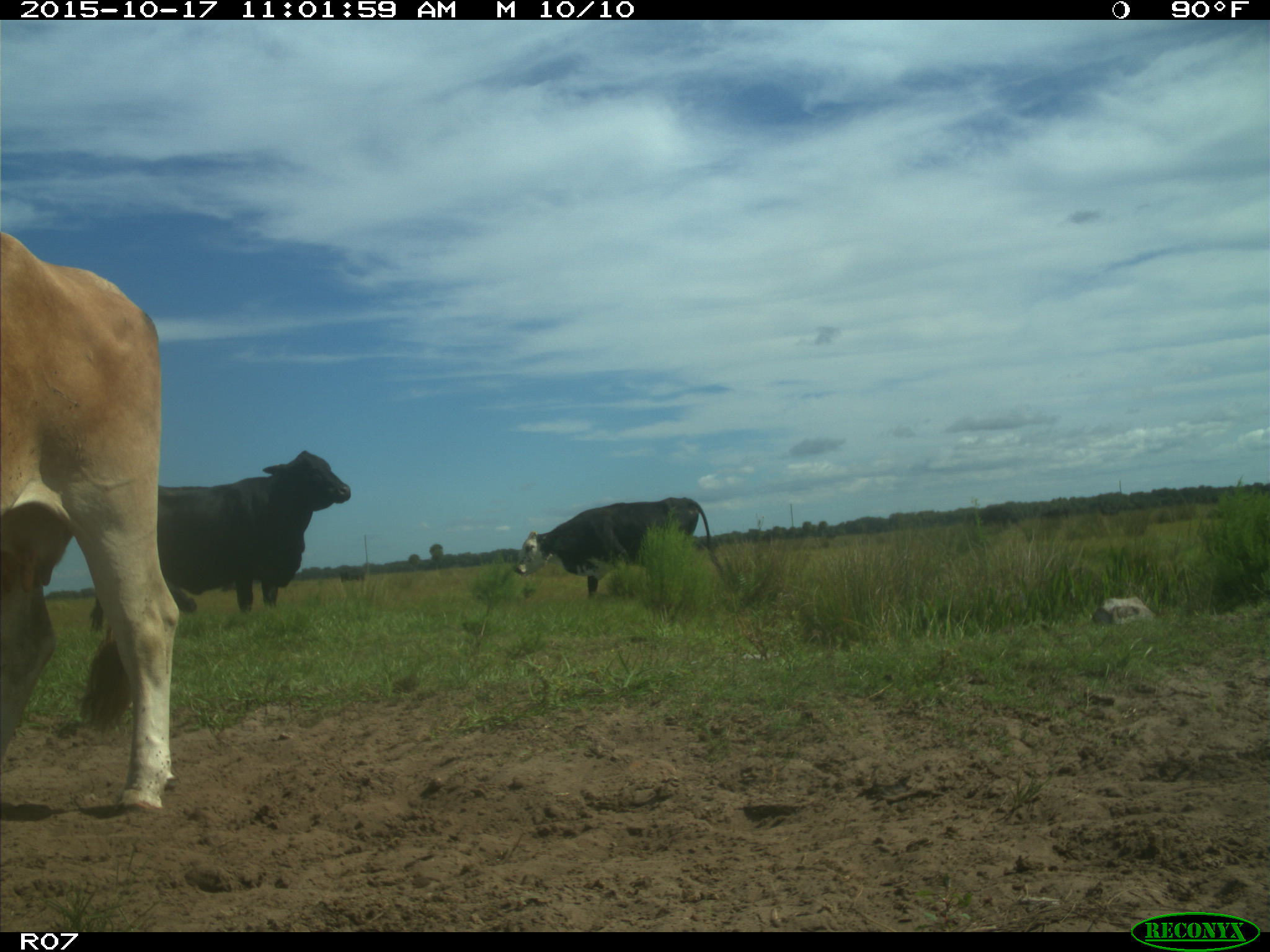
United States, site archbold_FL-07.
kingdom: Animalia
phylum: Chordata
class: Mammalia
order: Artiodactyla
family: Bovidae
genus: Bos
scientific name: Bos taurus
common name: domestic cow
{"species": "Bos taurus (domestic cow)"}